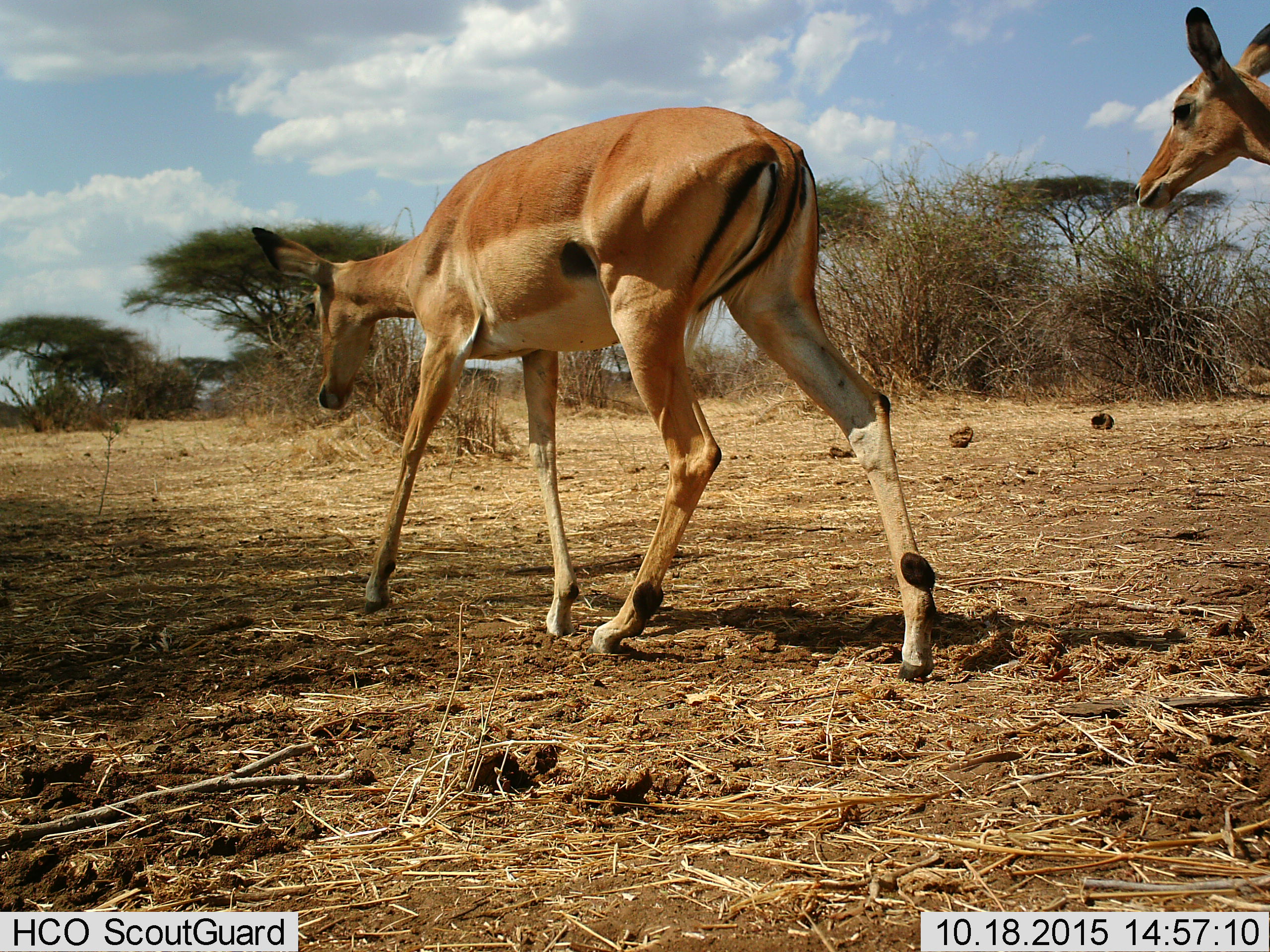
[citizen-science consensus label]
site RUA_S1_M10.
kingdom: Animalia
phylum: Chordata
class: Mammalia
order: Artiodactyla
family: Bovidae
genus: Aepyceros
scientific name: Aepyceros melampus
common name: impala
Impala (Aepyceros melampus), count 2. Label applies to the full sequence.